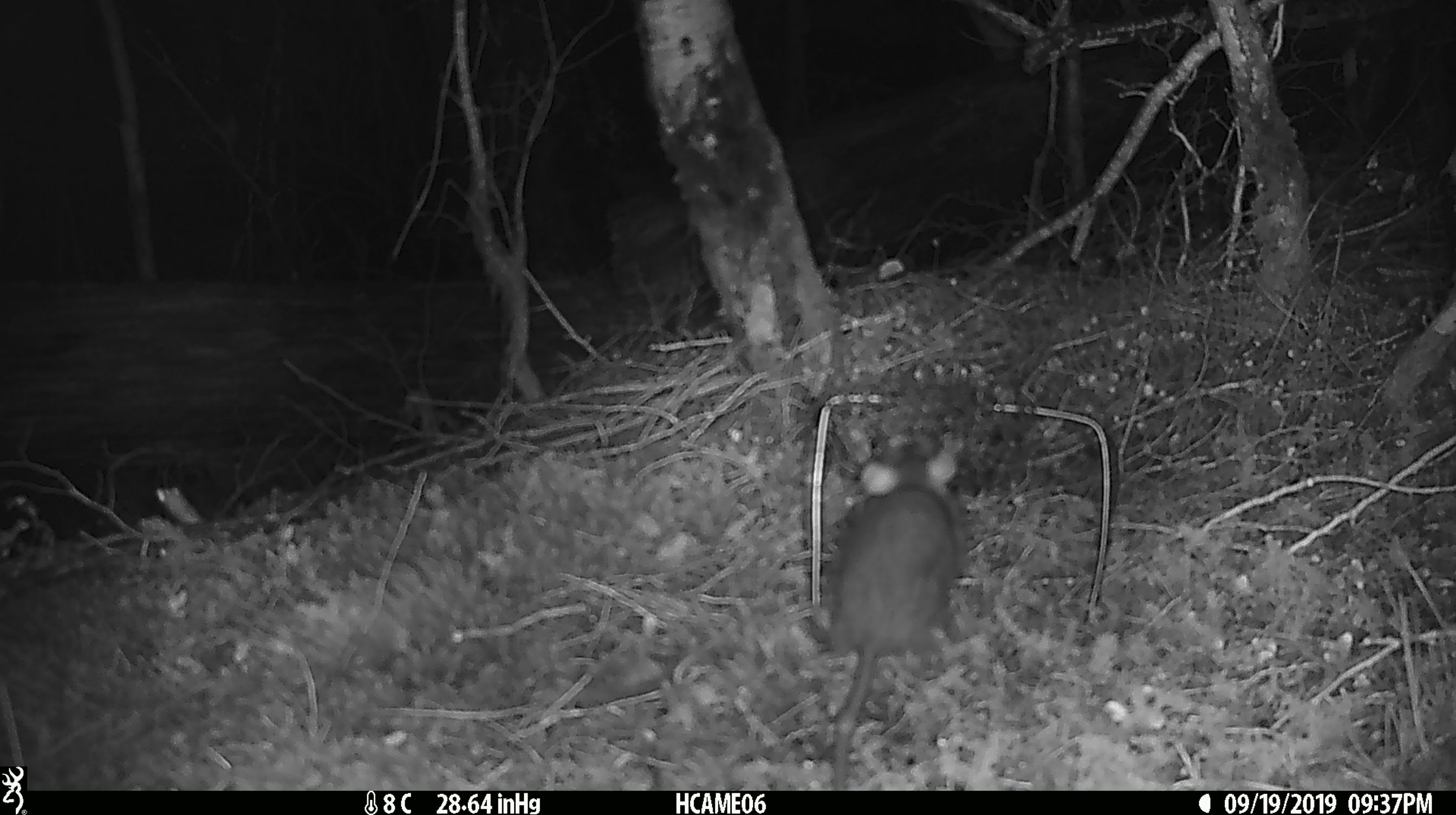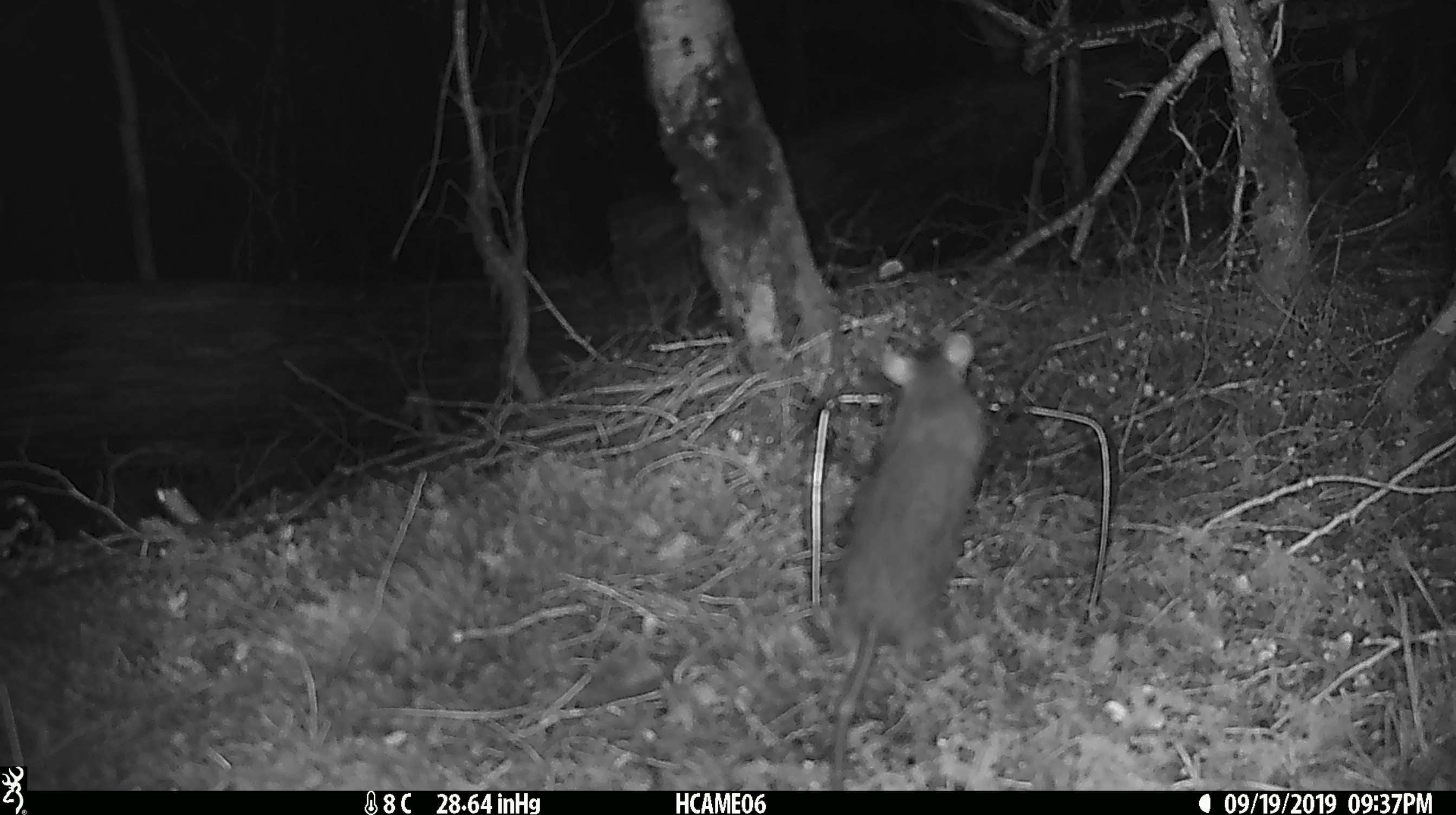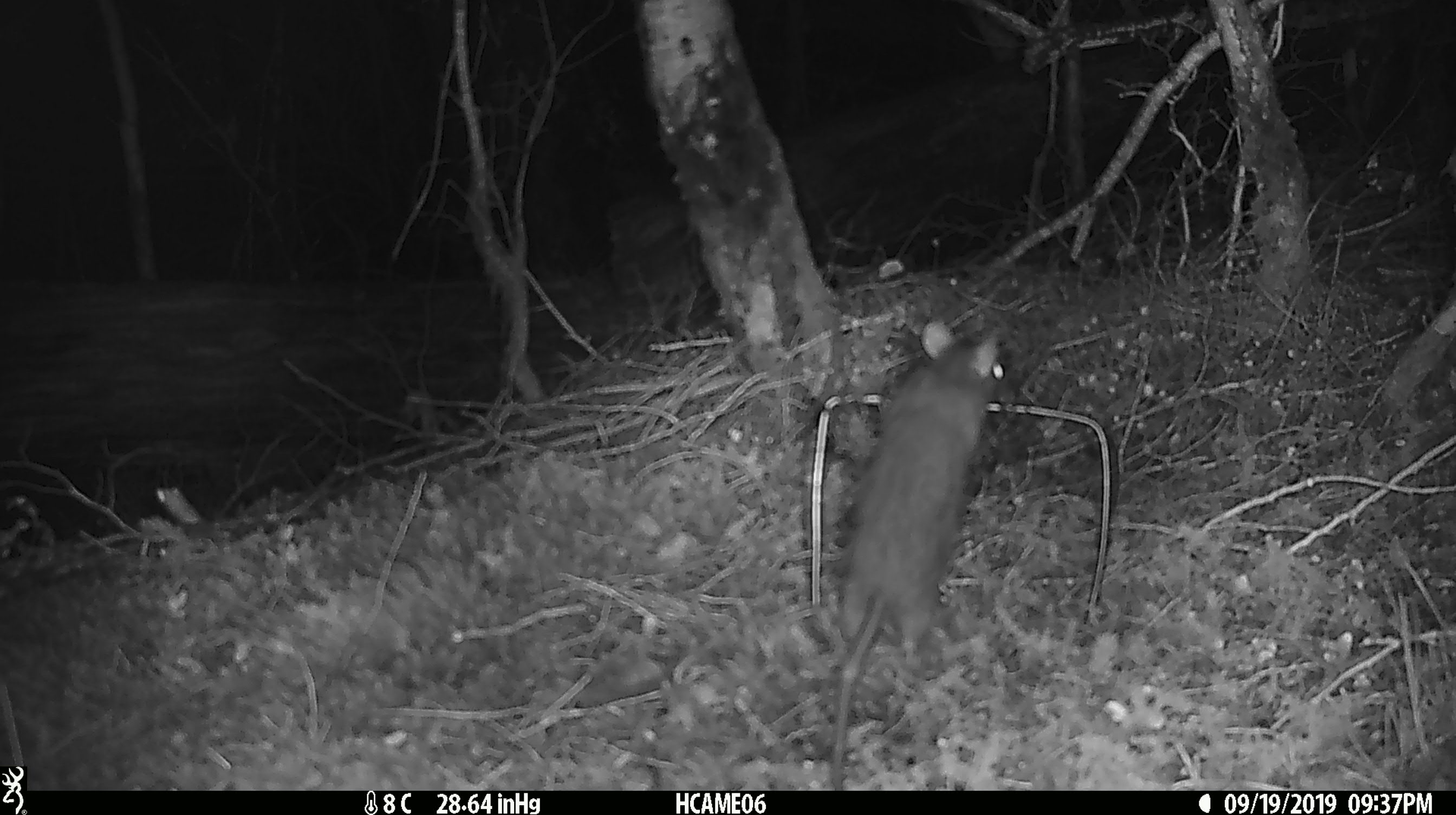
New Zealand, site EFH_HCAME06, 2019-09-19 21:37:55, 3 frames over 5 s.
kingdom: Animalia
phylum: Chordata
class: Mammalia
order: Rodentia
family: Muridae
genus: Rattus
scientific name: Rattus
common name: rat